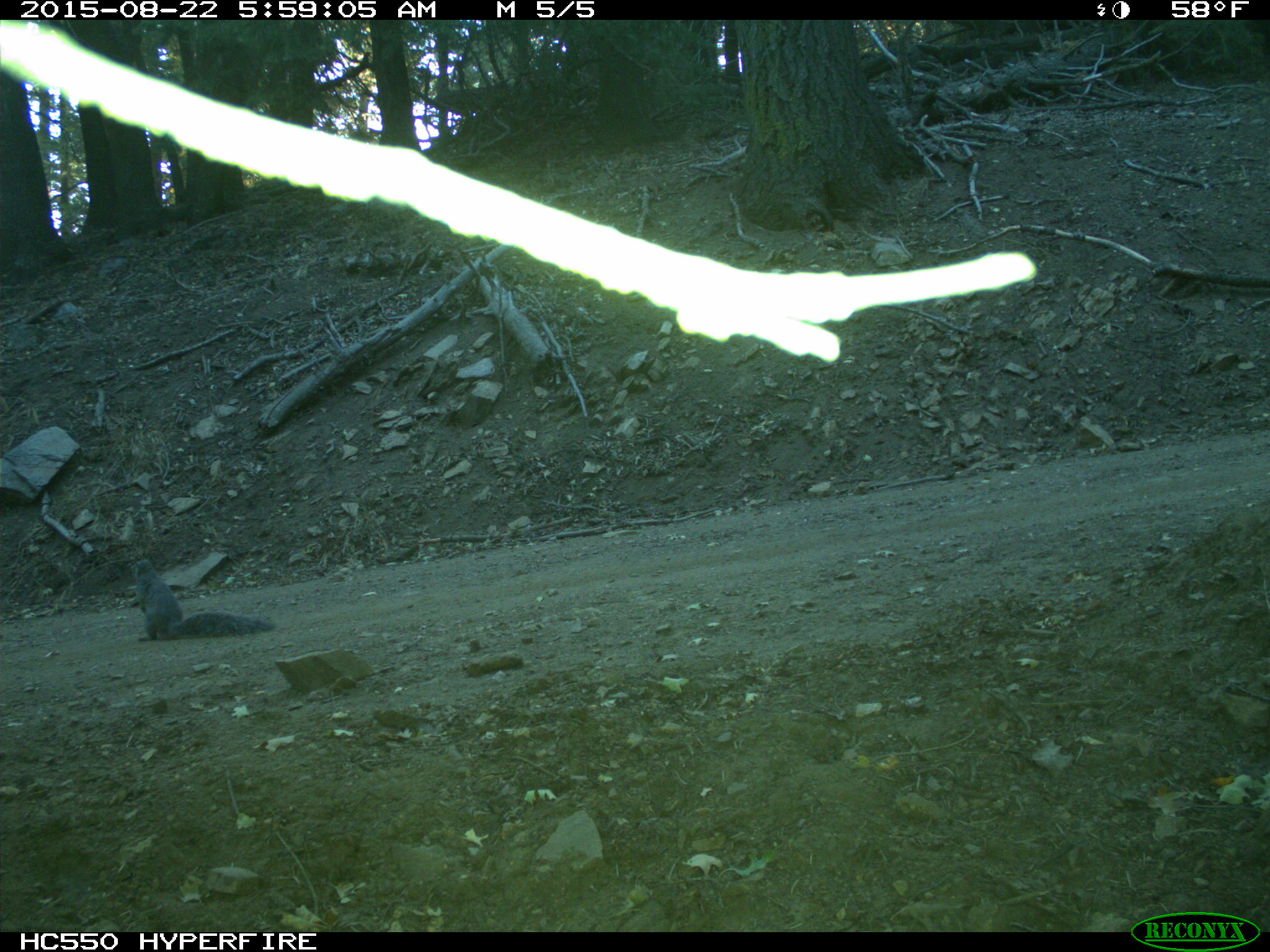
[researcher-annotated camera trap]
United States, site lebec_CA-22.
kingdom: Animalia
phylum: Chordata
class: Mammalia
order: Rodentia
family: Sciuridae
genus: Sciurus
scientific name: Sciurus carolinensis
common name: eastern gray squirrel